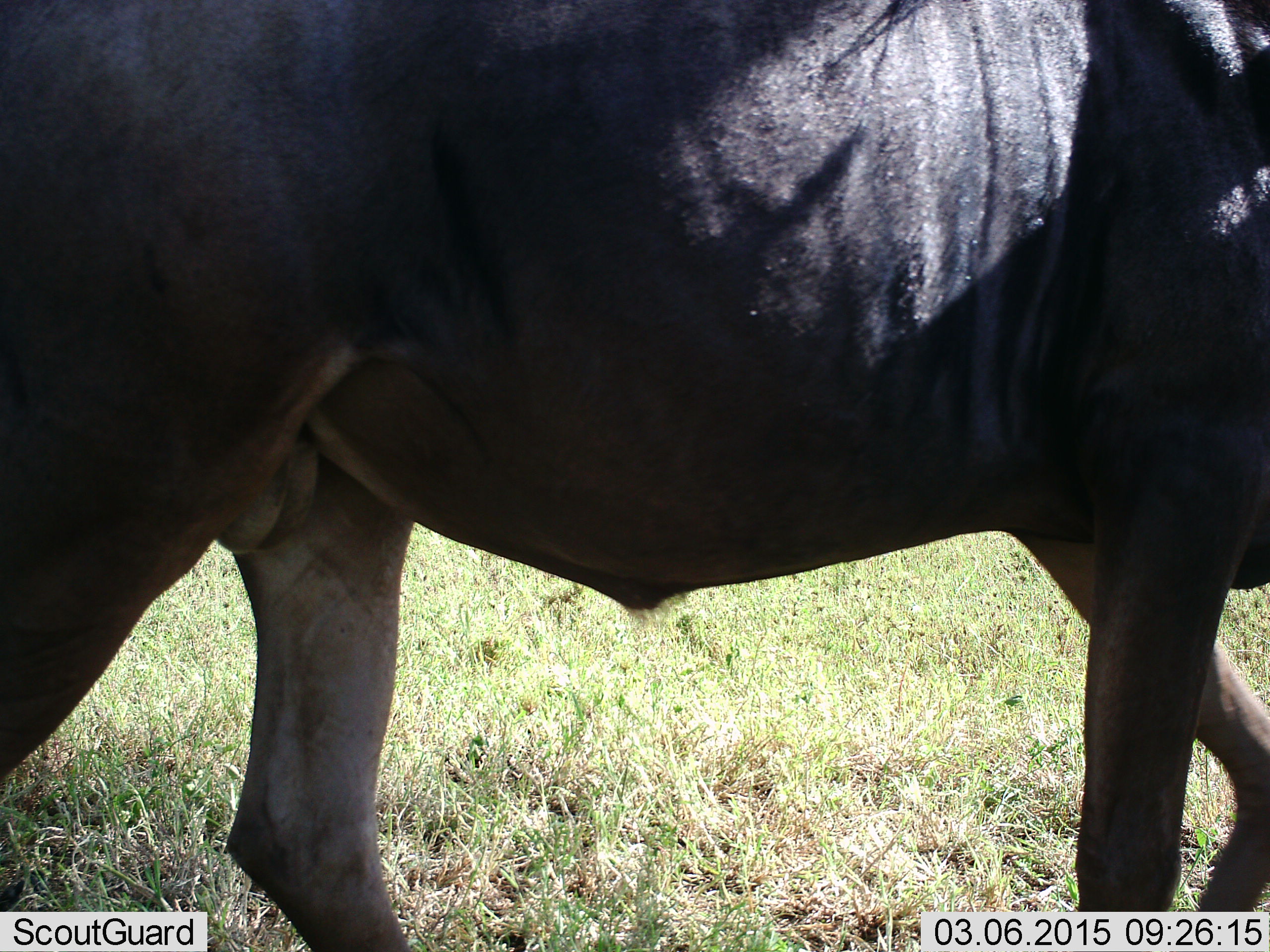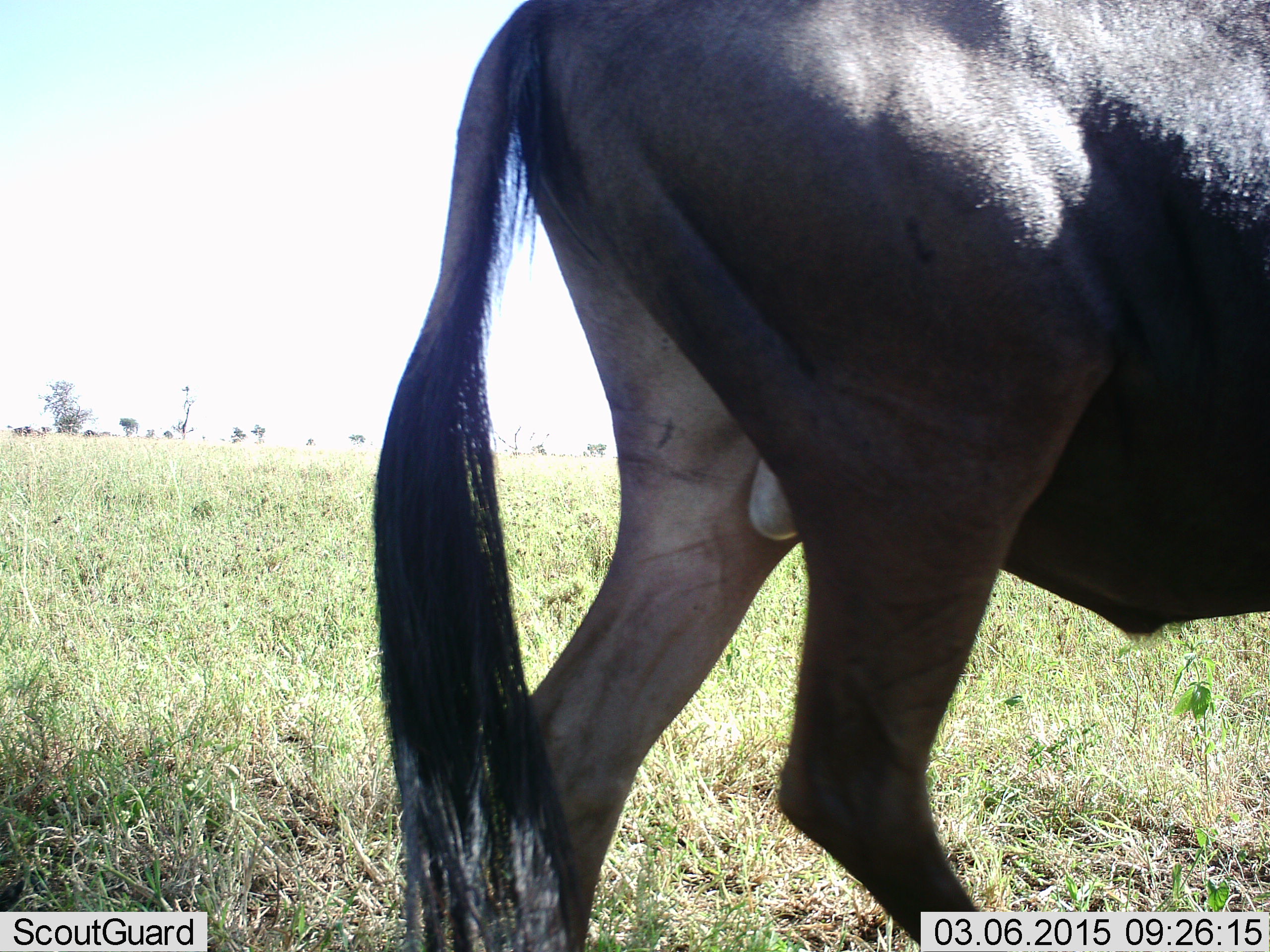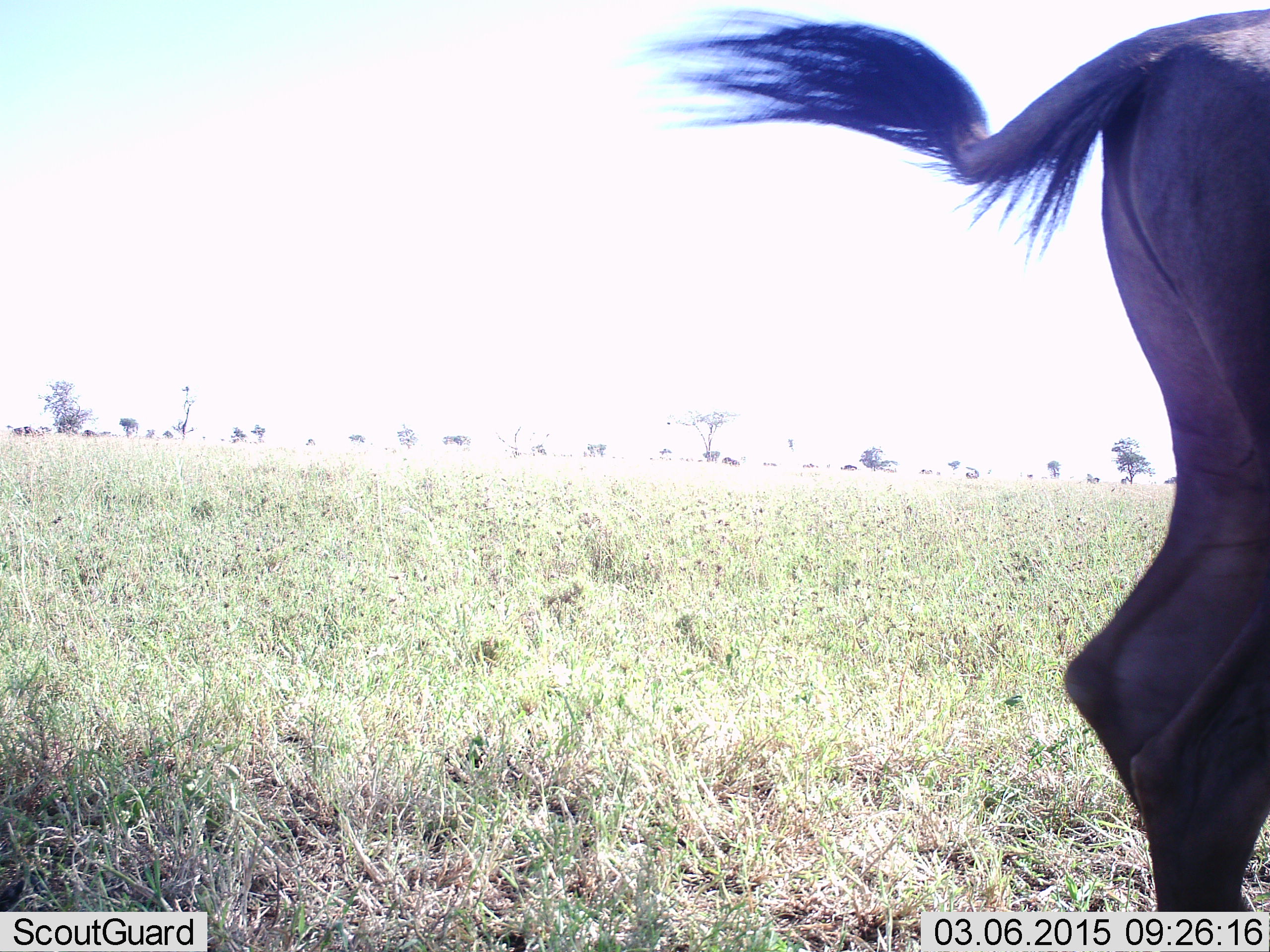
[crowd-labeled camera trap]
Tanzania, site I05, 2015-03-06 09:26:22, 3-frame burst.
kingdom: Animalia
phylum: Chordata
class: Mammalia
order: Artiodactyla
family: Bovidae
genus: Connochaetes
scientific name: Connochaetes taurinus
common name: blue wildebeest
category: wildebeest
Wildebeest (blue wildebeest) (Connochaetes taurinus), count 1. Behavior (volunteer vote fractions): standing 0%, resting 0%, moving 100%, interacting 0%. Young present (vote fraction): 0%. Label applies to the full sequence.